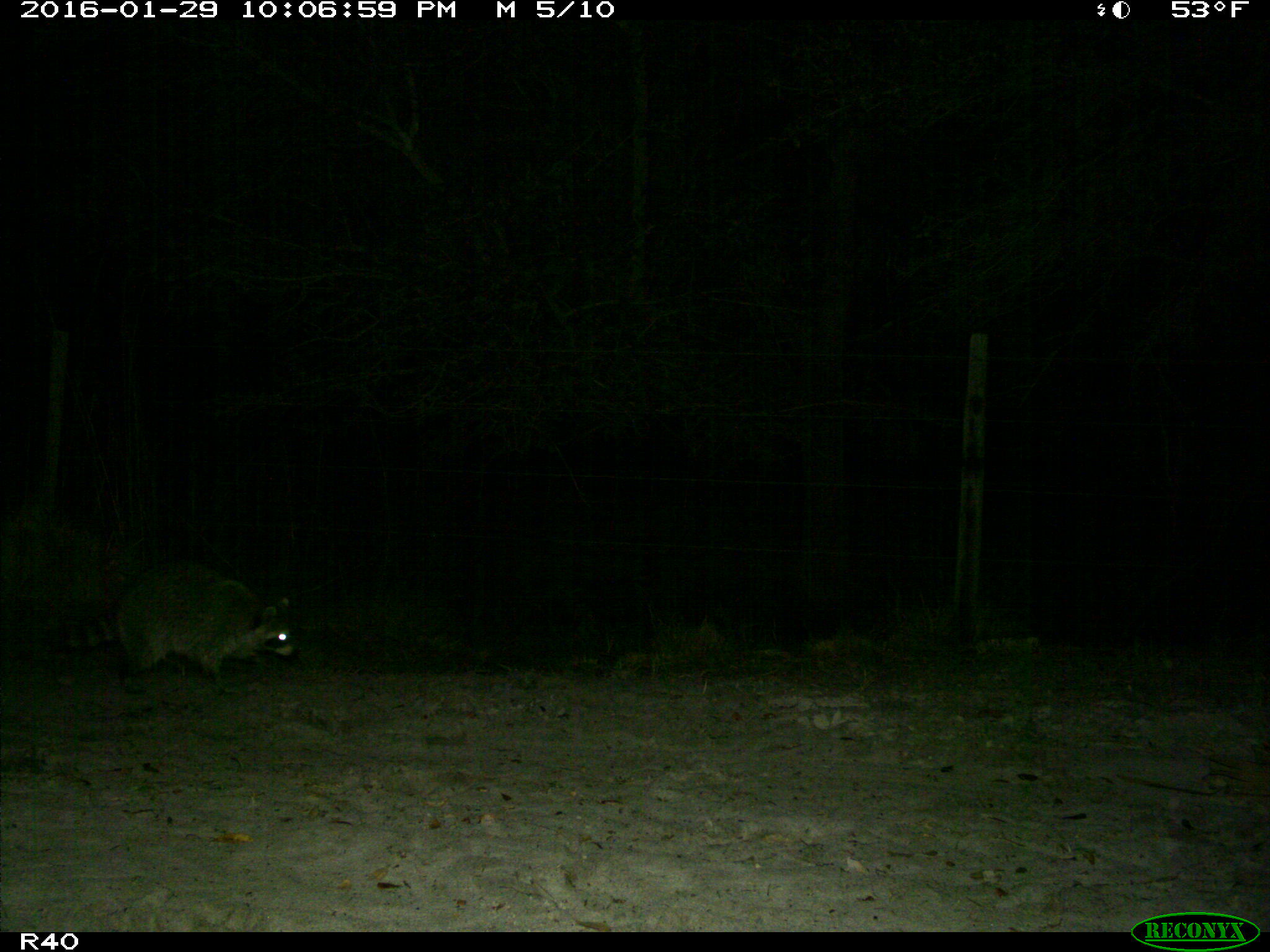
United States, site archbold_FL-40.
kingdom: Animalia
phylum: Chordata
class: Mammalia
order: Carnivora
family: Procyonidae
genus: Procyon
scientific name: Procyon lotor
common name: common raccoon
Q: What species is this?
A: Procyon lotor (common raccoon).